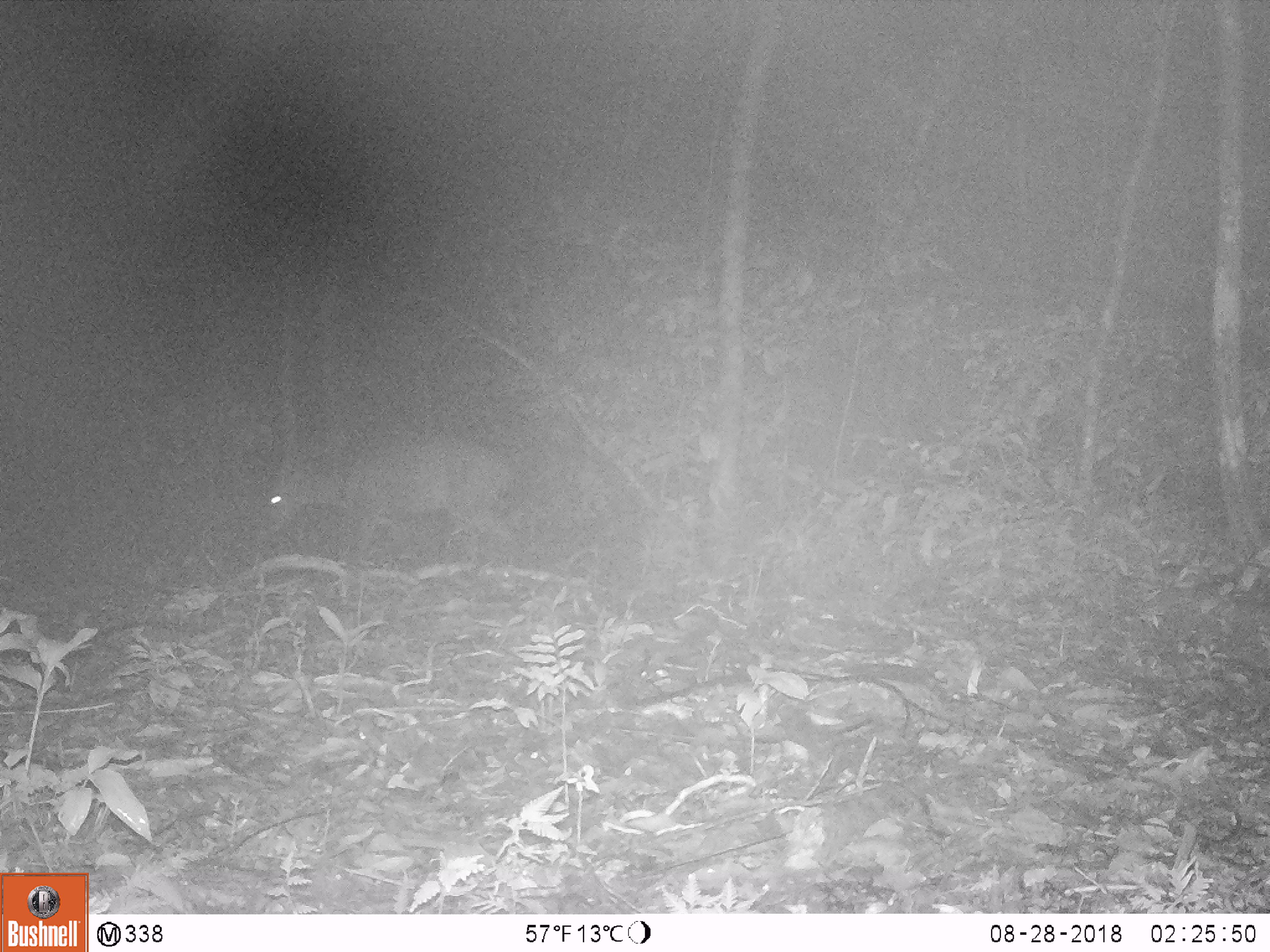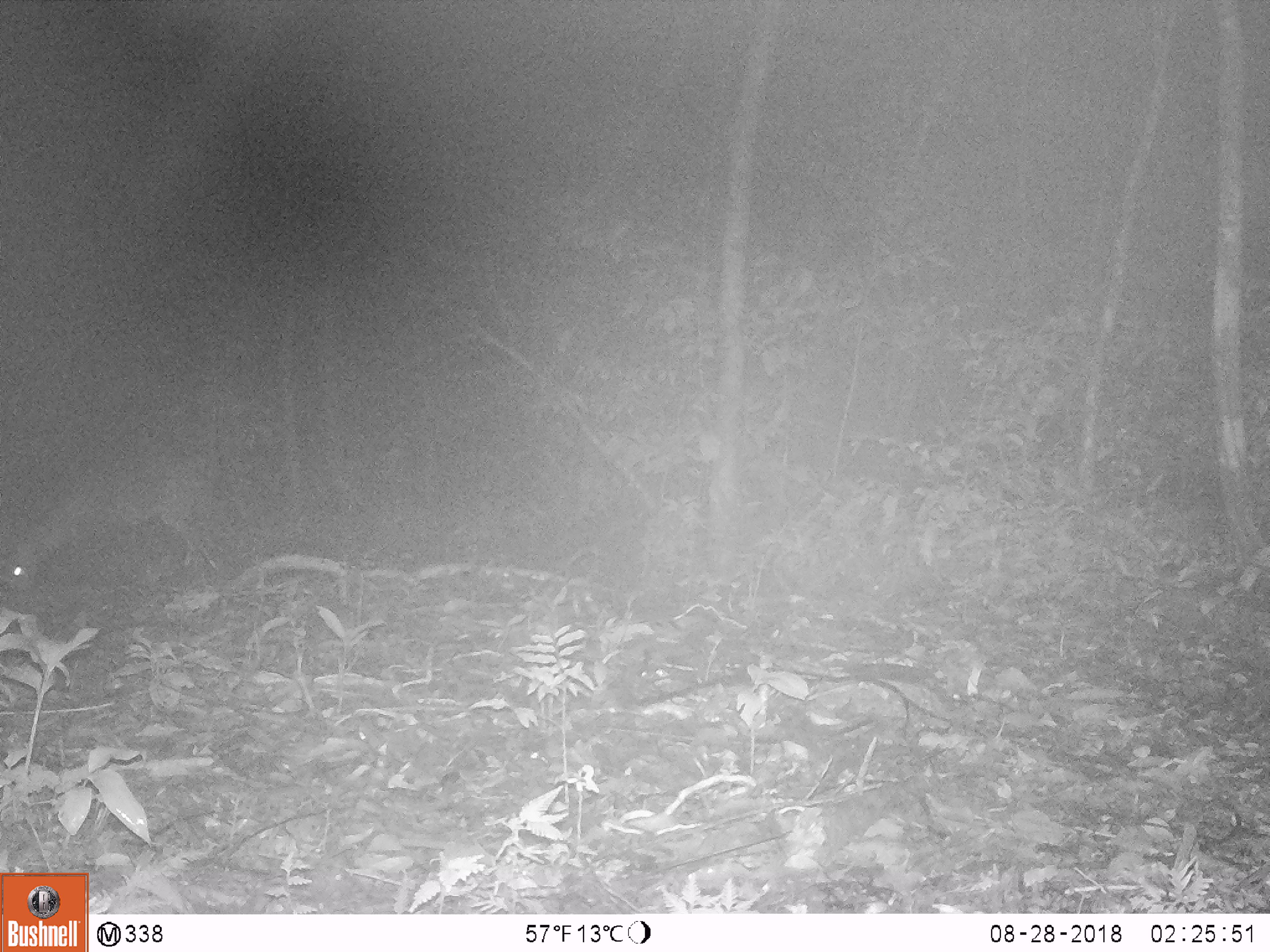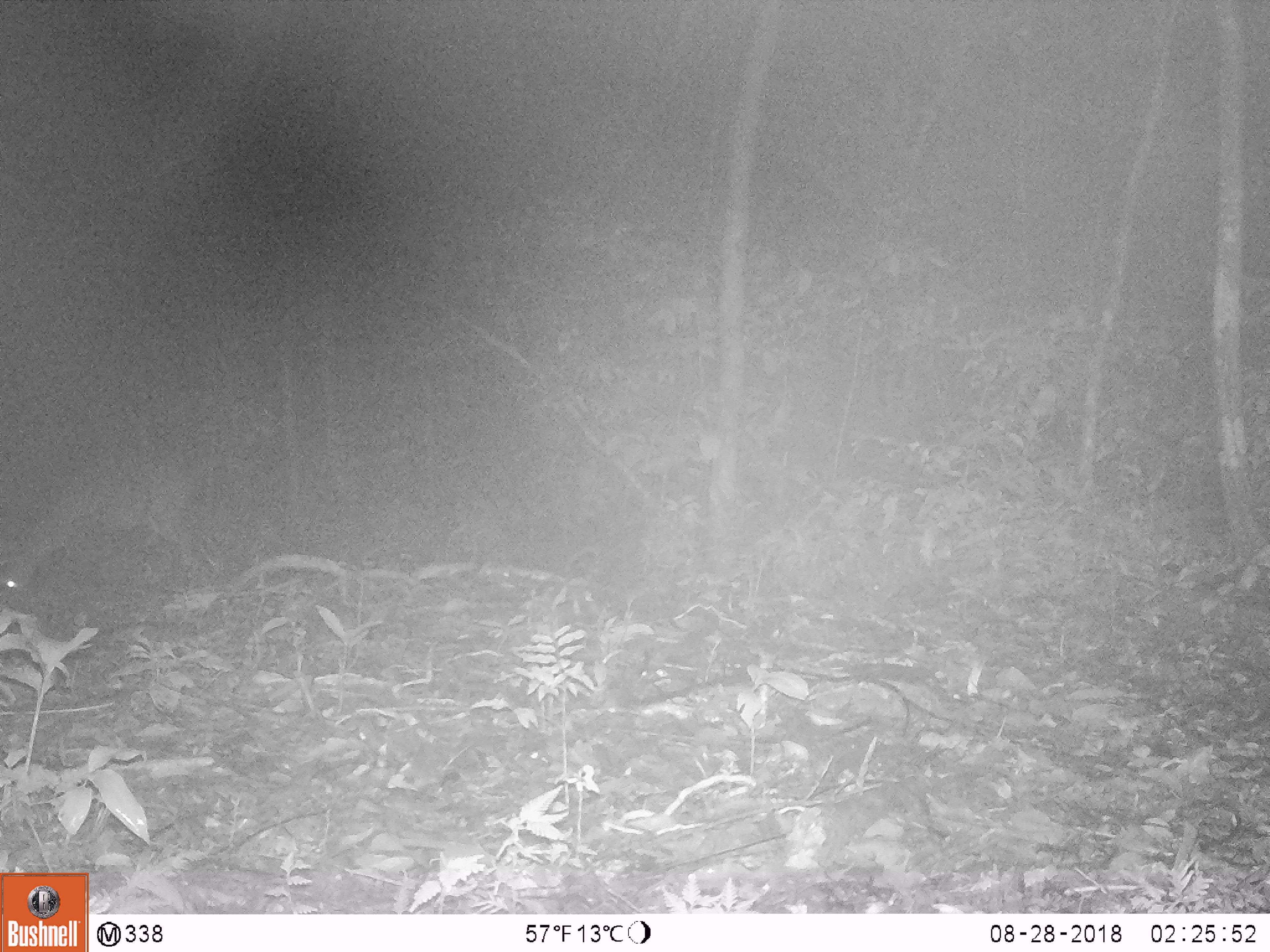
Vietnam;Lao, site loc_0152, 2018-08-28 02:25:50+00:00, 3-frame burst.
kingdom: Animalia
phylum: Chordata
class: Mammalia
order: Artiodactyla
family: Cervidae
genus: Muntiacus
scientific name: Muntiacus vuquangensis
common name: large-antlered muntjac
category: large antlered muntjac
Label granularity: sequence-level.